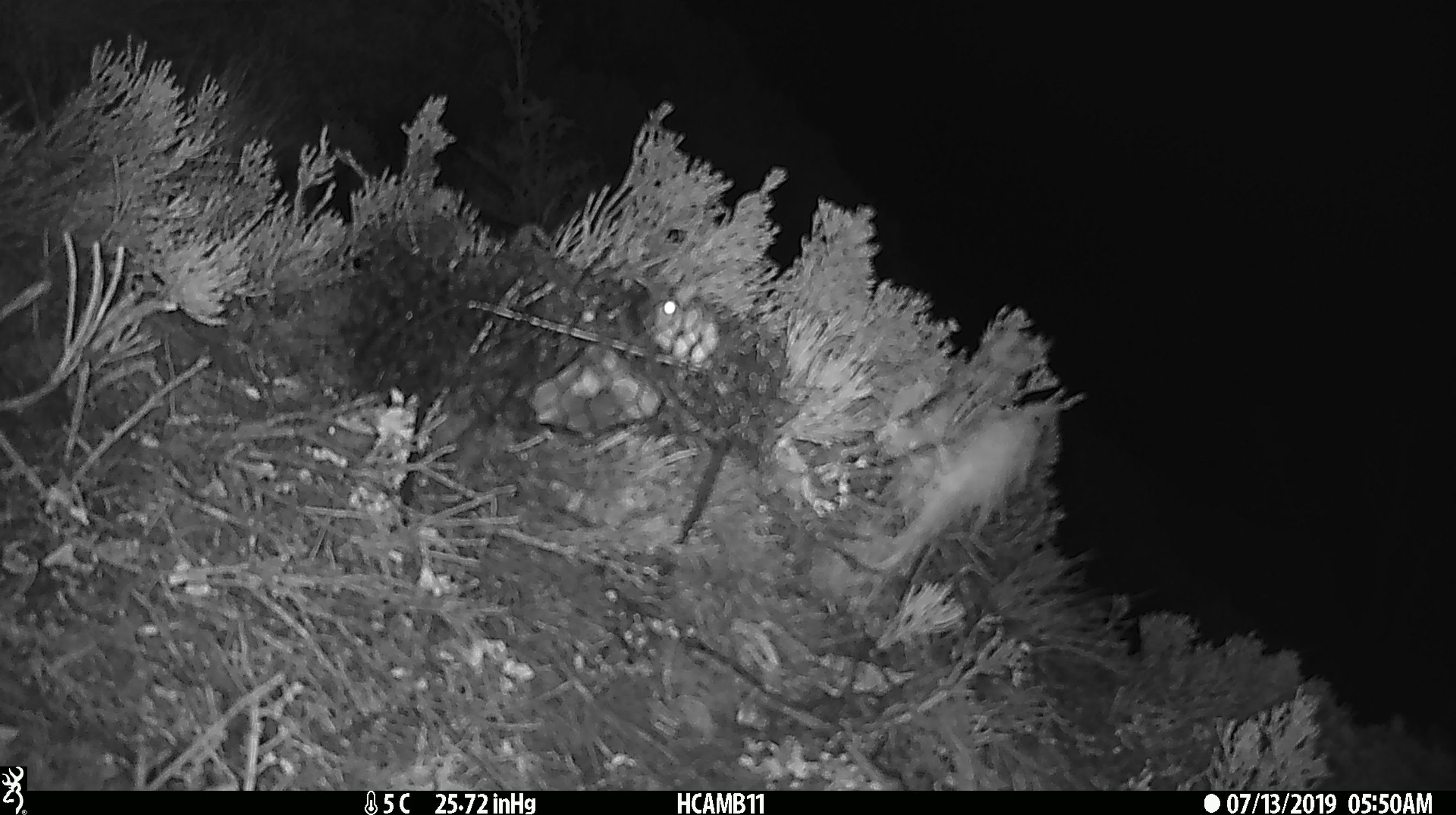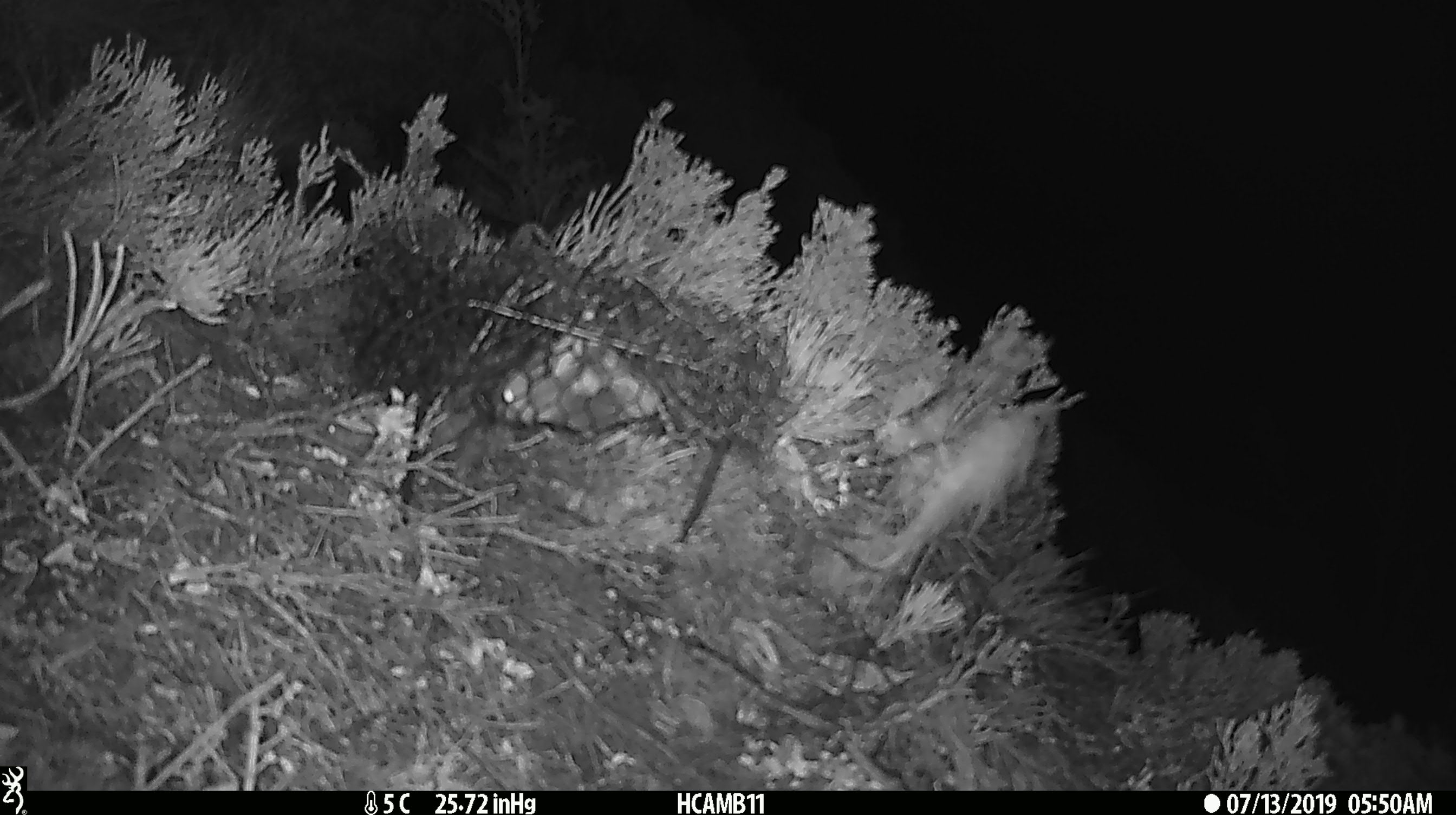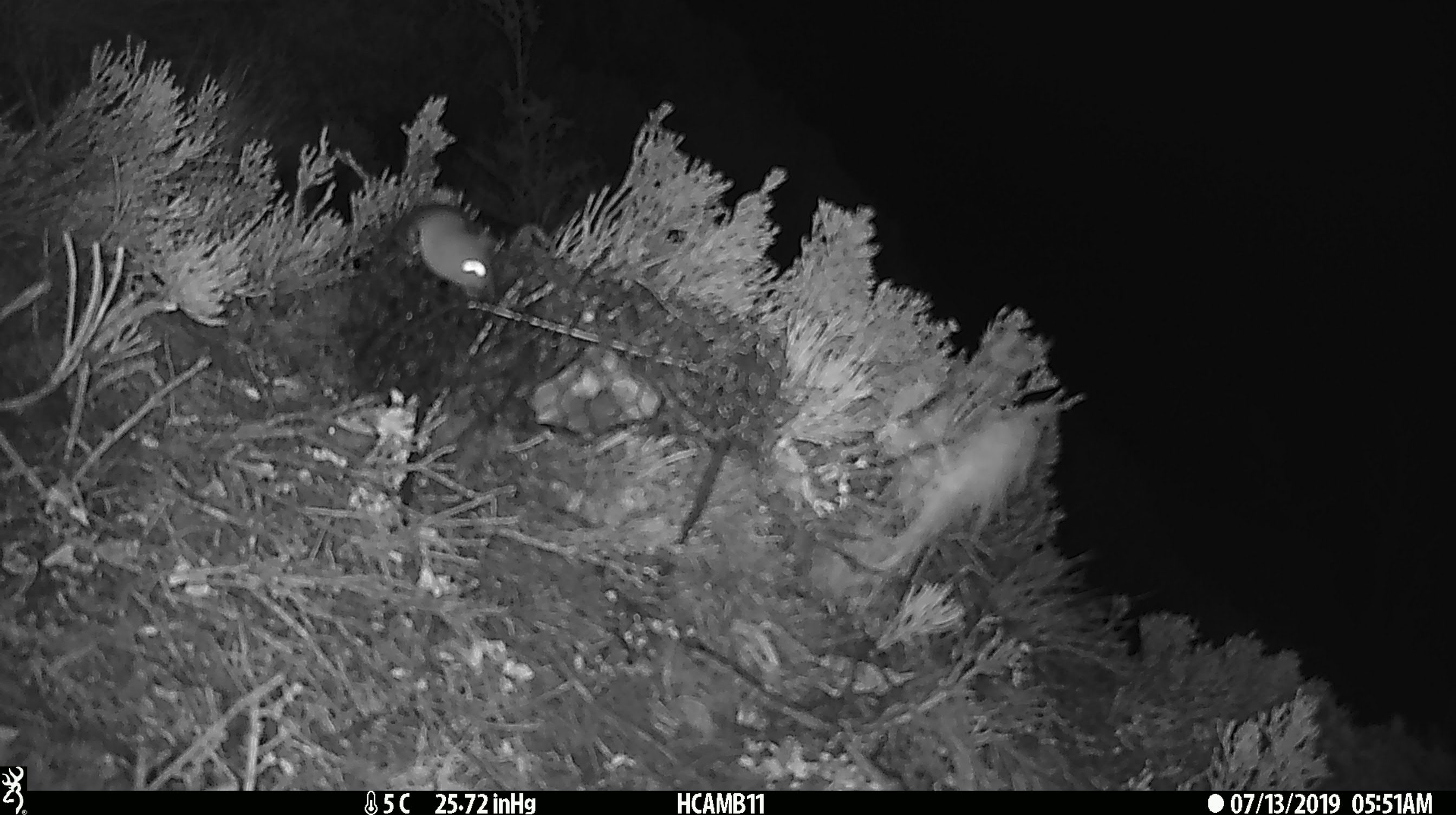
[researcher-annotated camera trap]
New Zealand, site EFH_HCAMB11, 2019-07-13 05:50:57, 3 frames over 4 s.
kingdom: Animalia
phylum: Chordata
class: Mammalia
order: Rodentia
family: Muridae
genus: Mus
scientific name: Mus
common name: mouse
Mouse (Mus).